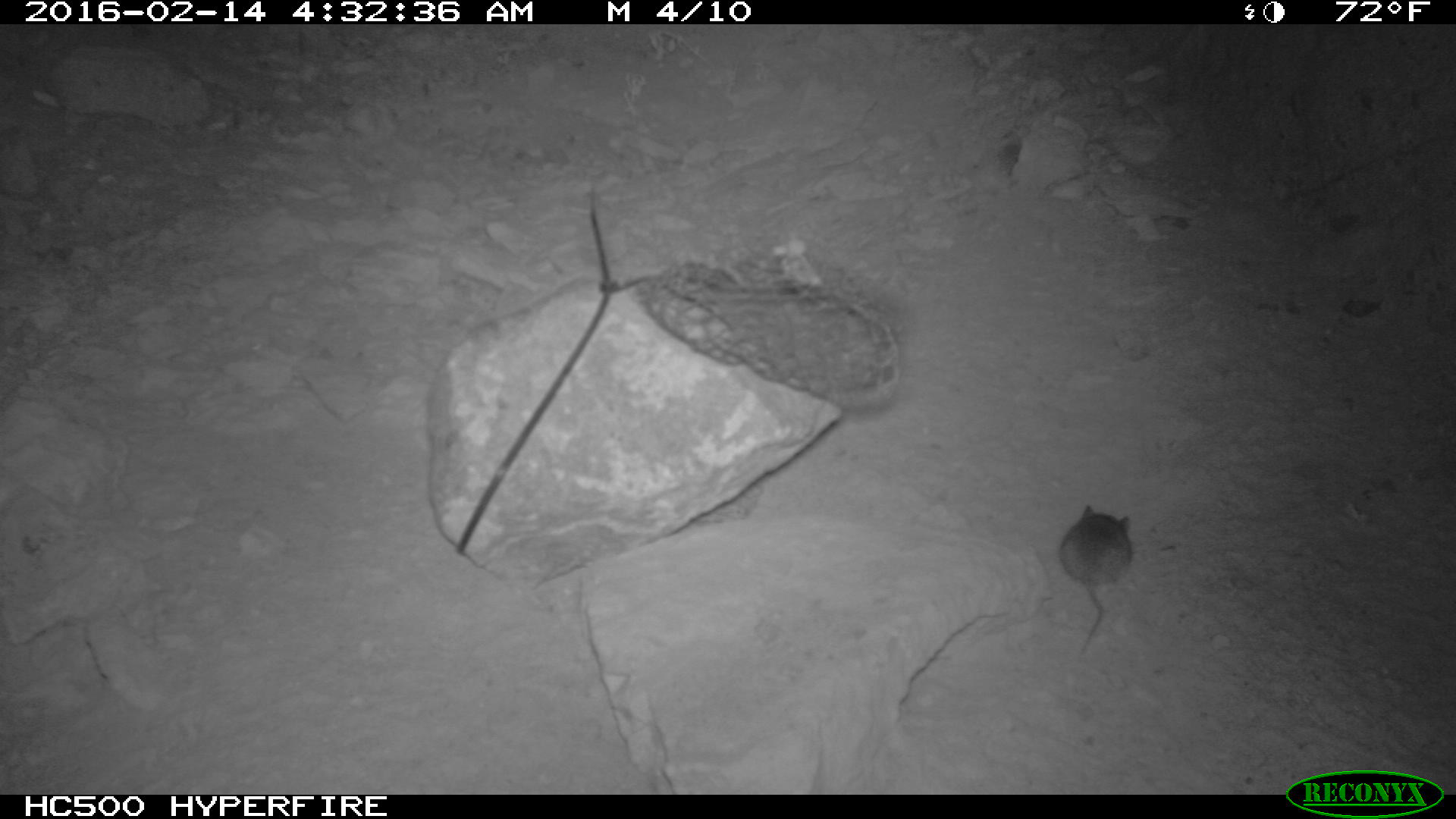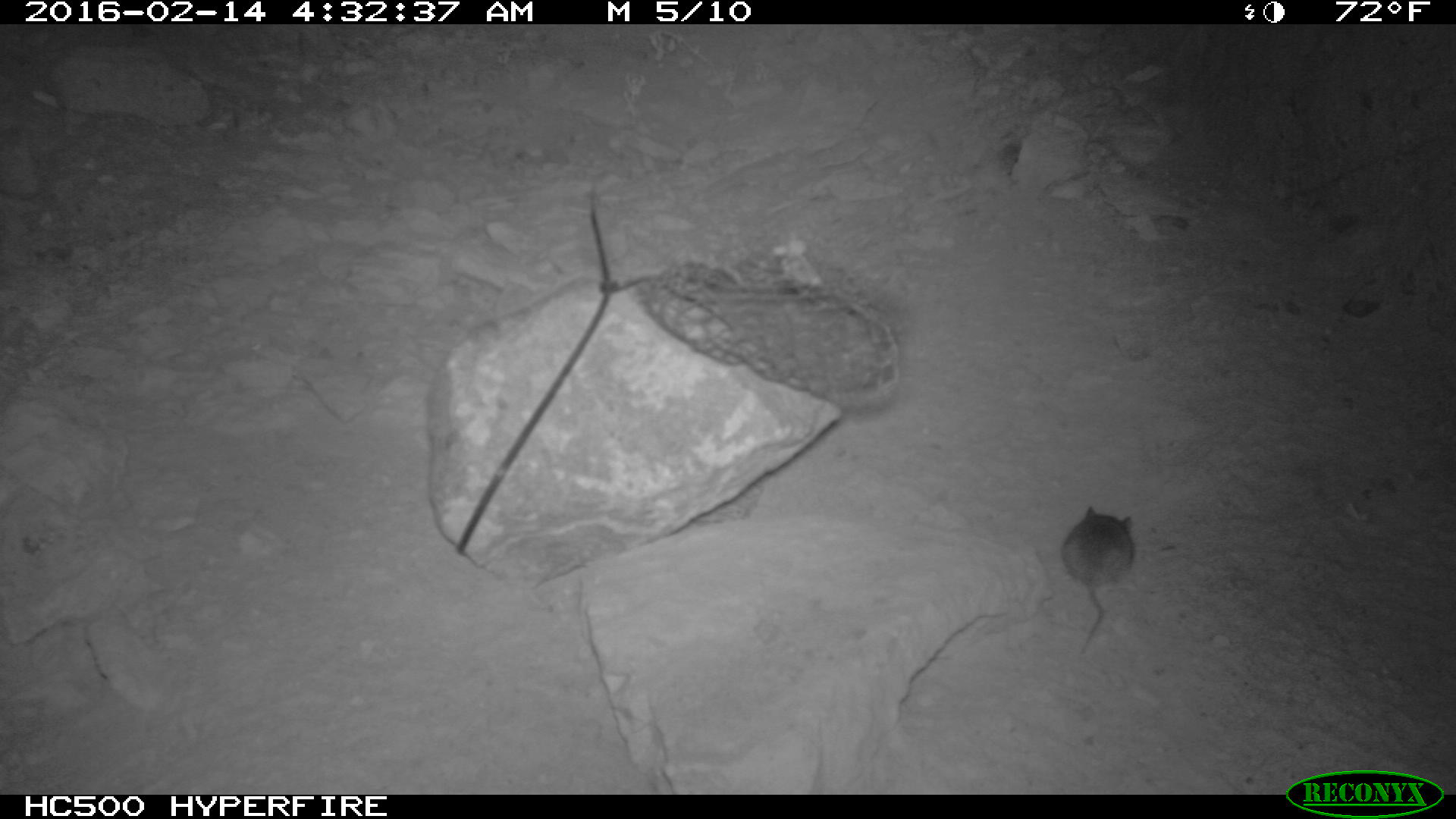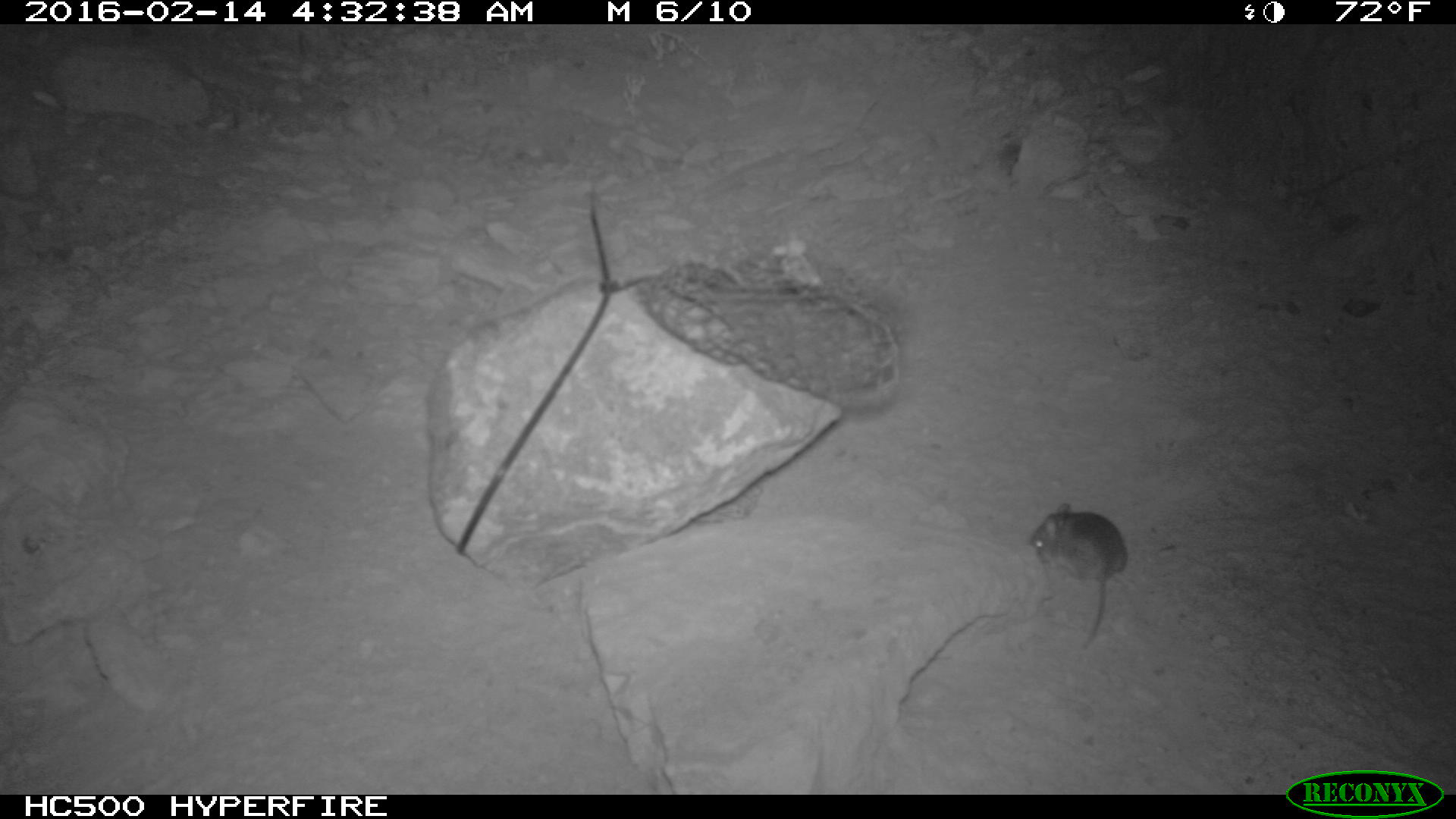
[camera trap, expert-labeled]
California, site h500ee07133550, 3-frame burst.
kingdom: Animalia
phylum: Chordata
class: Mammalia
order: Rodentia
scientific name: Rodentia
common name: rodent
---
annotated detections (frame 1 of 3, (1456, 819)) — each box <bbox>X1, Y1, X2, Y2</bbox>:
rodent: <bbox>1059, 505, 1132, 656</bbox>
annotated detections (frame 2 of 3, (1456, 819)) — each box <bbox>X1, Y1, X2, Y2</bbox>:
rodent: <bbox>1059, 507, 1134, 662</bbox>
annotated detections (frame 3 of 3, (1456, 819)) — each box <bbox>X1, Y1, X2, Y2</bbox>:
rodent: <bbox>1025, 500, 1127, 648</bbox>